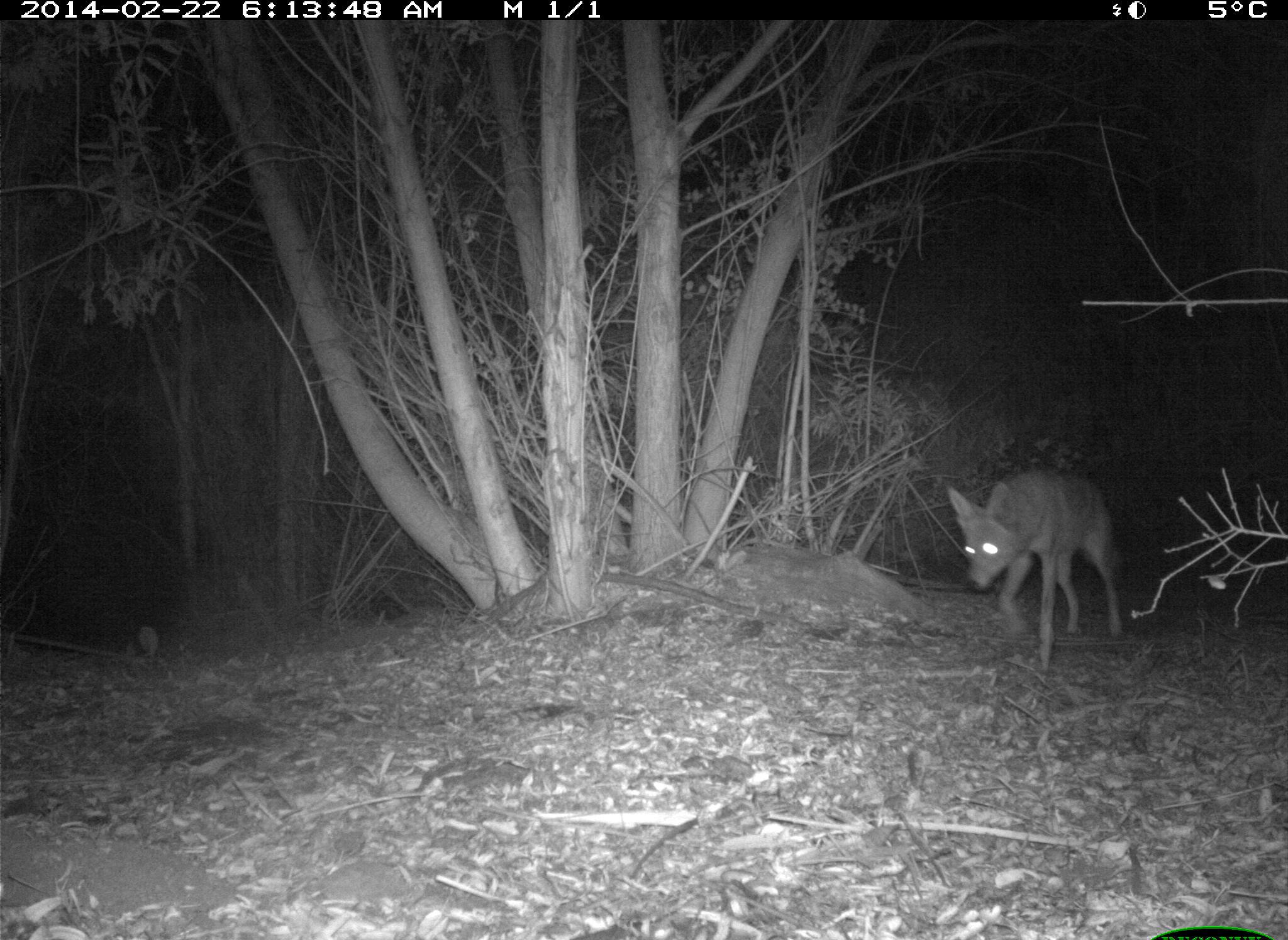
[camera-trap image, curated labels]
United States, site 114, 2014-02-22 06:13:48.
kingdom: Animalia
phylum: Chordata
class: Mammalia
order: Carnivora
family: Canidae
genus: Canis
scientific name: Canis latrans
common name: coyote